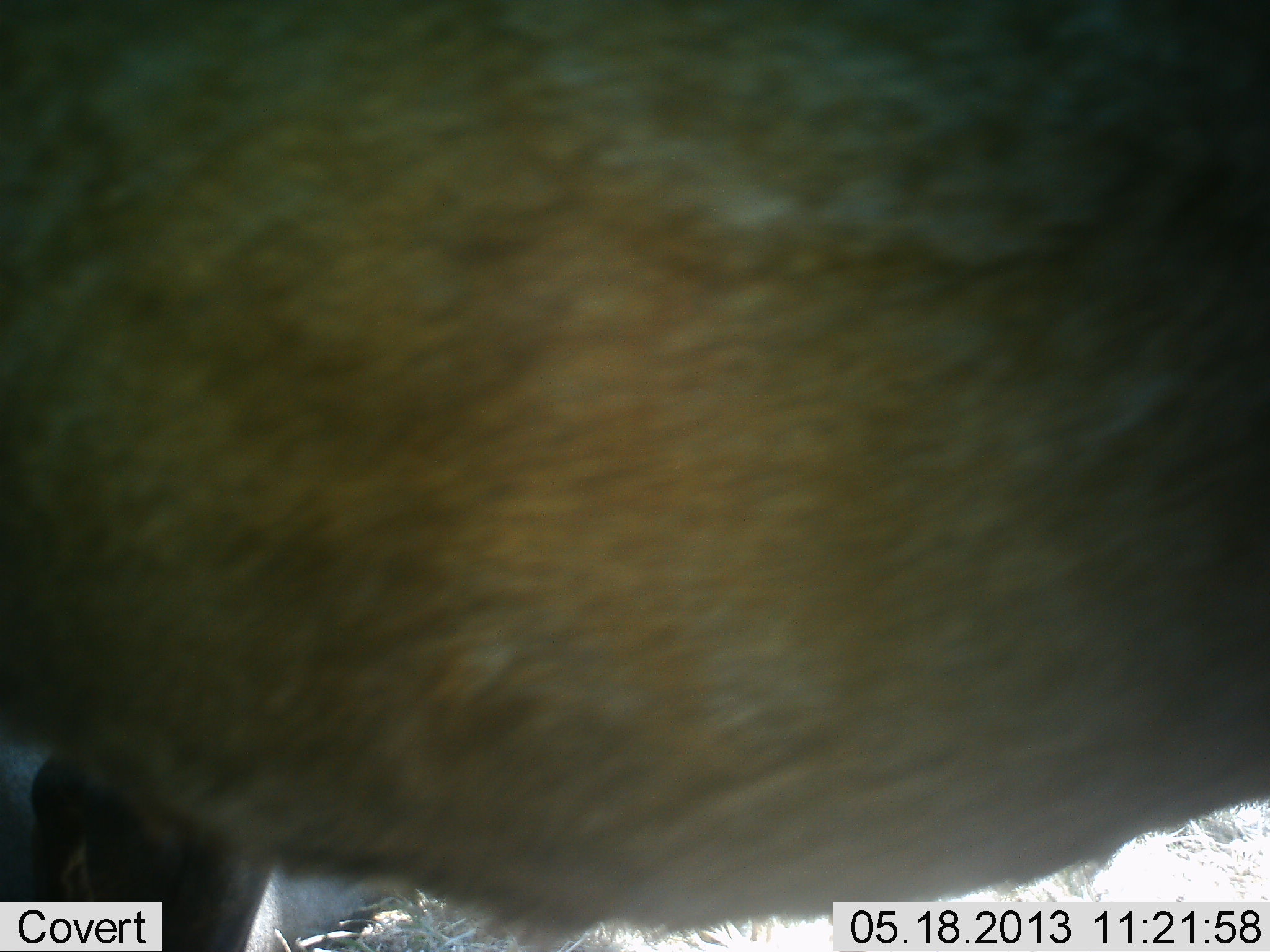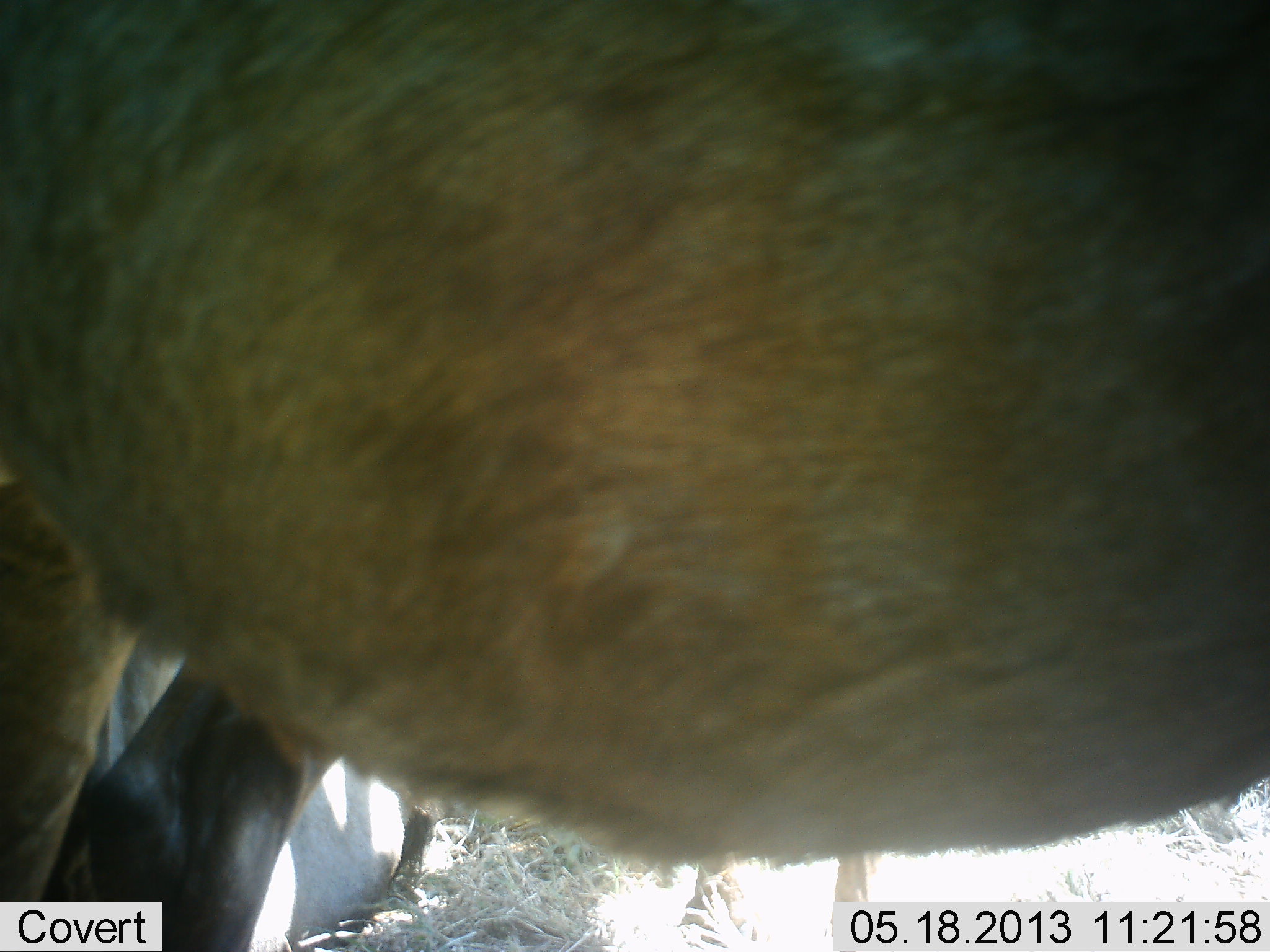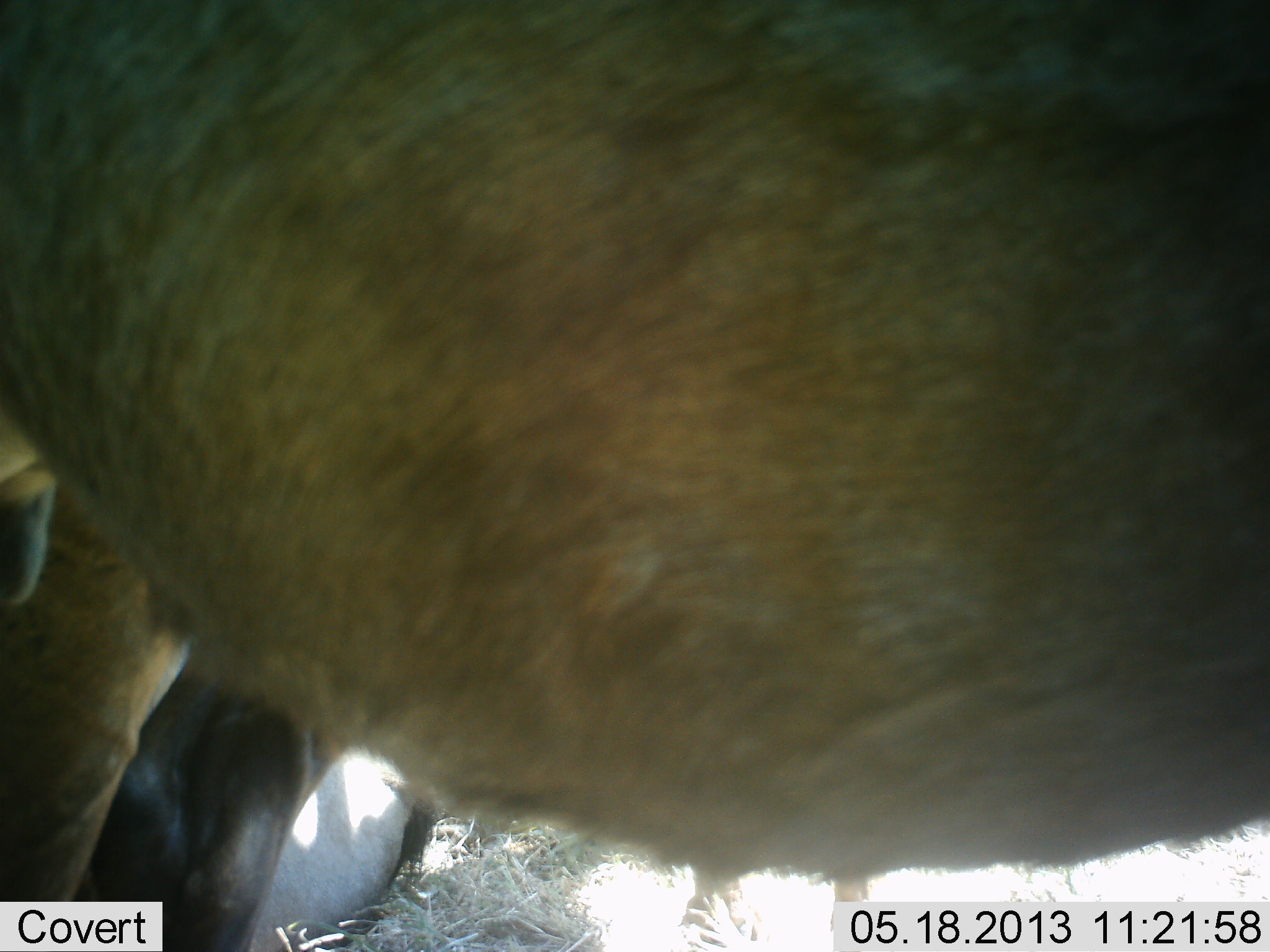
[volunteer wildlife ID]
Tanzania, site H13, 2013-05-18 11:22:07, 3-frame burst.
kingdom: Animalia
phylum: Chordata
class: Mammalia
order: Artiodactyla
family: Bovidae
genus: Connochaetes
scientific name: Connochaetes taurinus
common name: blue wildebeest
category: wildebeest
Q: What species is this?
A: Wildebeest (blue wildebeest) (Connochaetes taurinus).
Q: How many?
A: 2.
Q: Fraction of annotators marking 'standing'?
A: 94%.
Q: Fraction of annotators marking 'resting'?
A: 6%.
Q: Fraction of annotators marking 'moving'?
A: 6%.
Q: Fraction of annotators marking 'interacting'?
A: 0%.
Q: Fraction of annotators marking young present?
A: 6%.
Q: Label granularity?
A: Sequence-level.